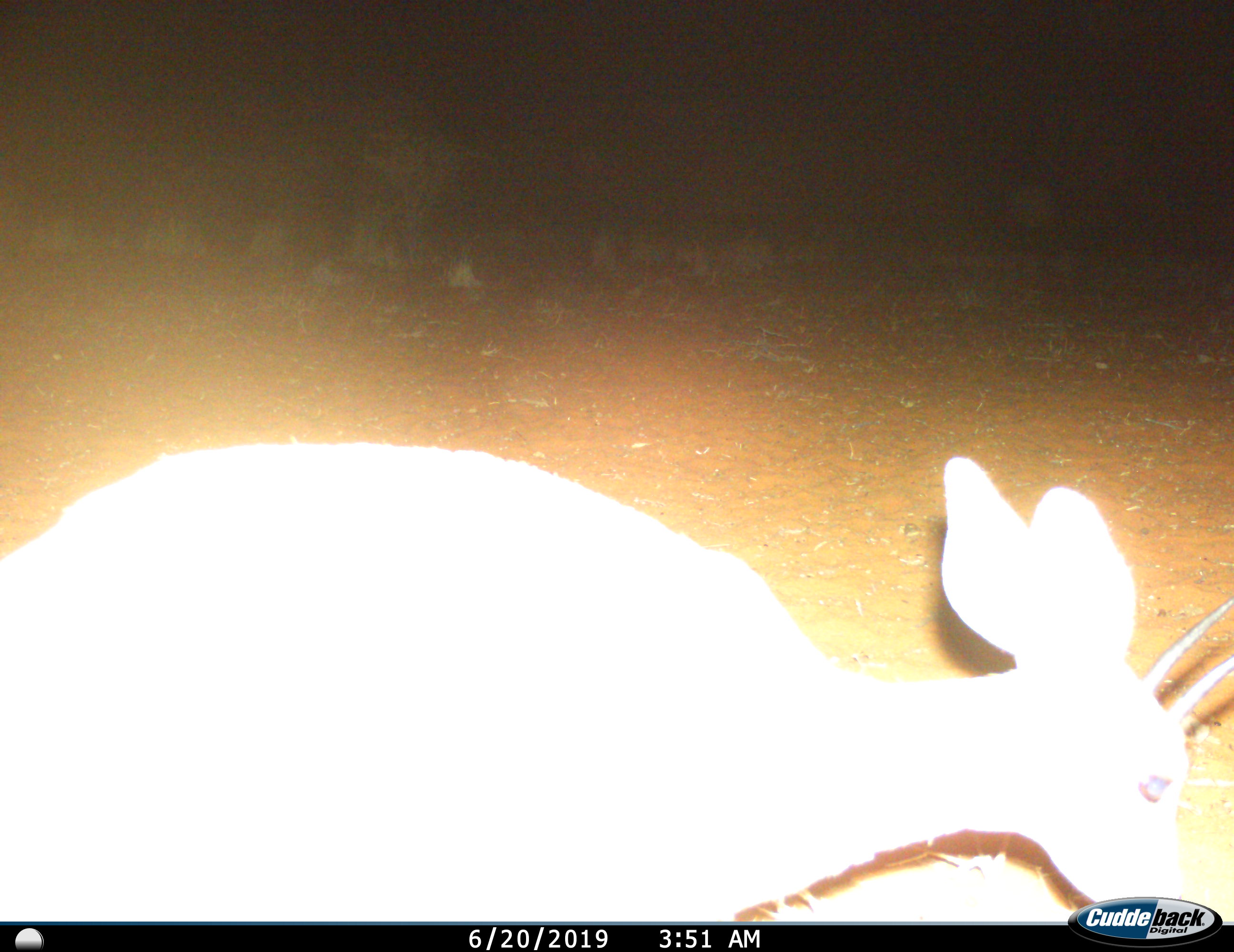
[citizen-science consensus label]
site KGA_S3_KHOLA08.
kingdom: Animalia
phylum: Chordata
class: Mammalia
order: Artiodactyla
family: Bovidae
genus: Raphicerus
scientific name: Raphicerus campestris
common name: steenbok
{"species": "steenbok (Raphicerus campestris)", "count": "1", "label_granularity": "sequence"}